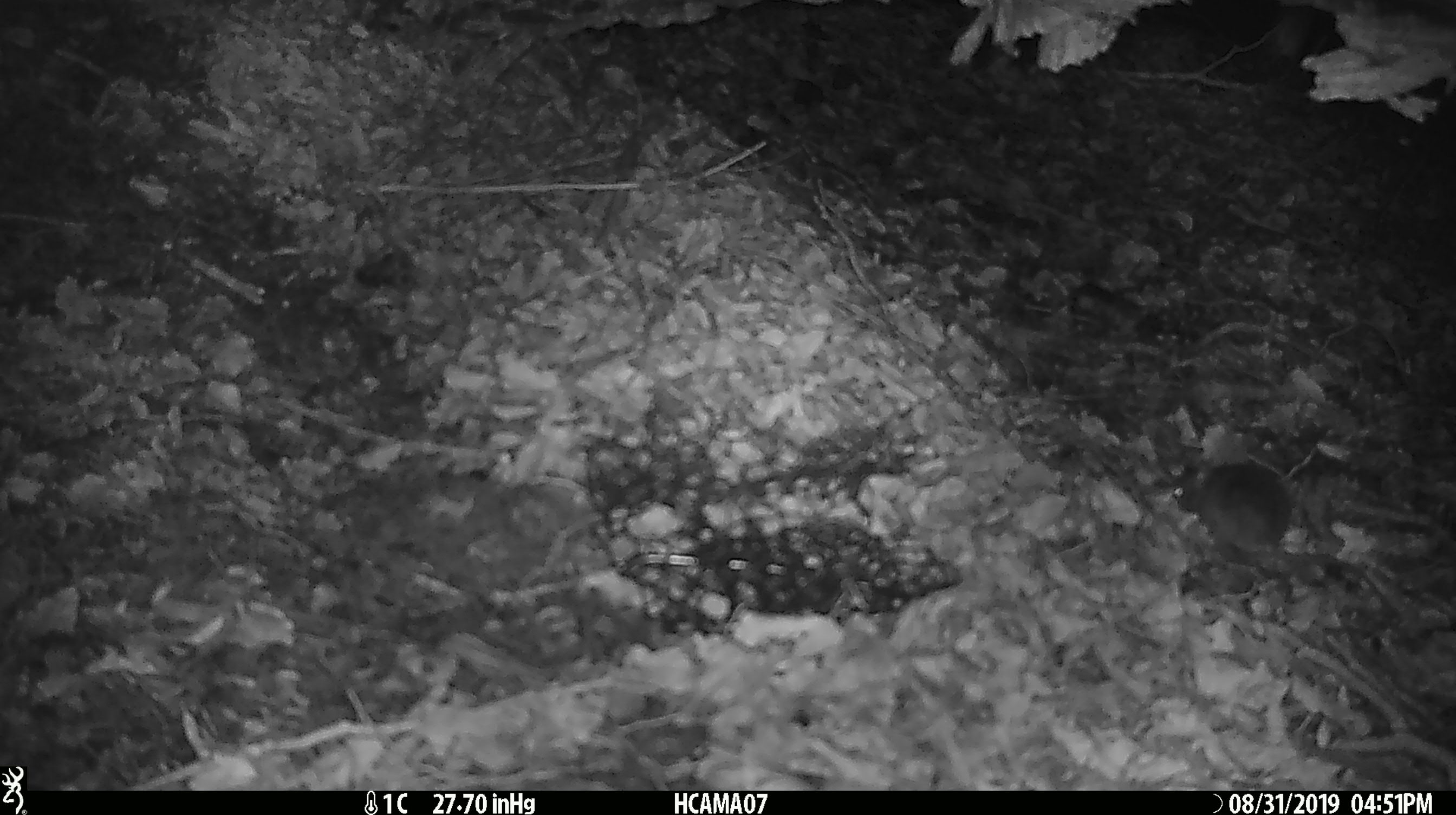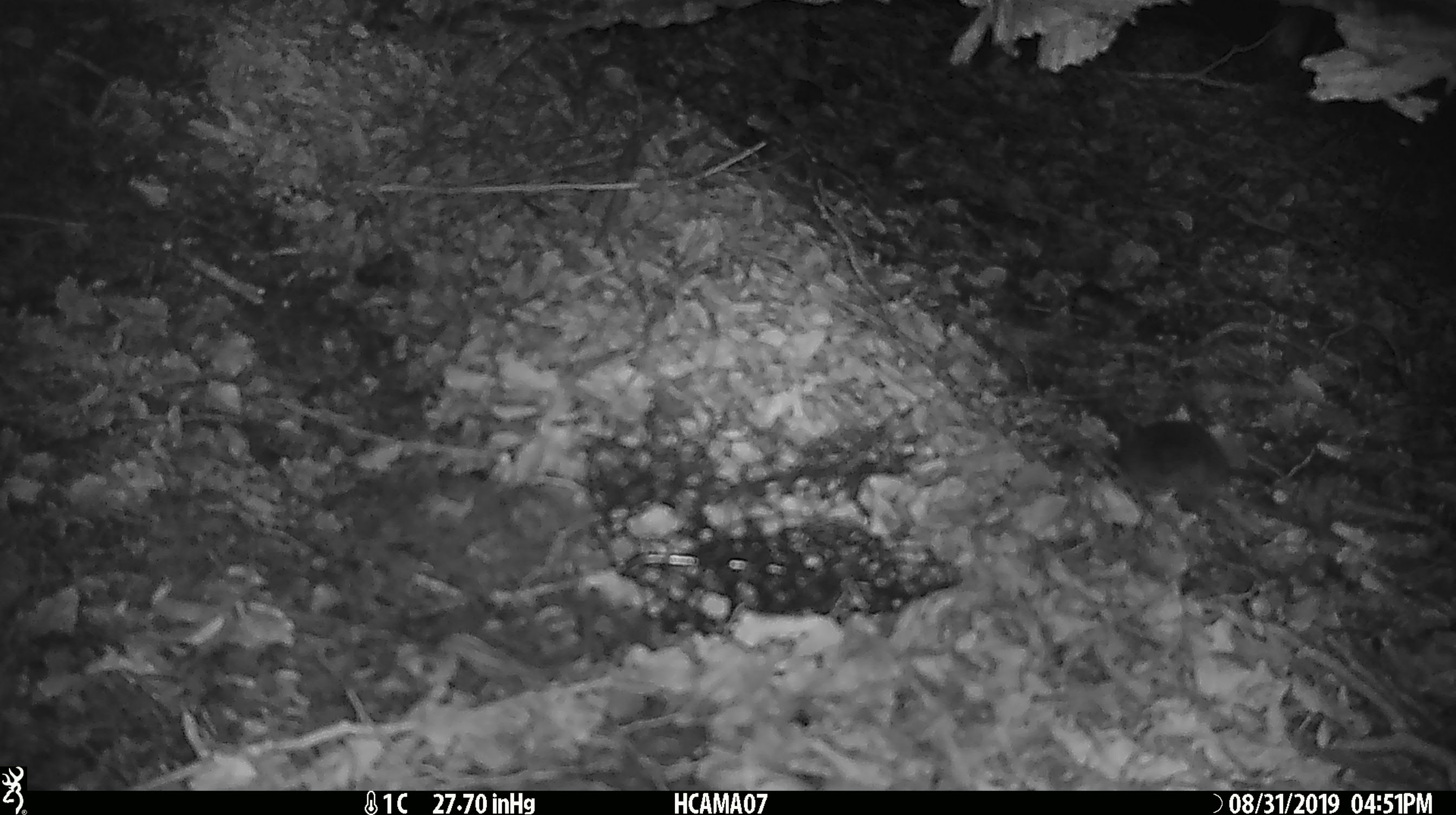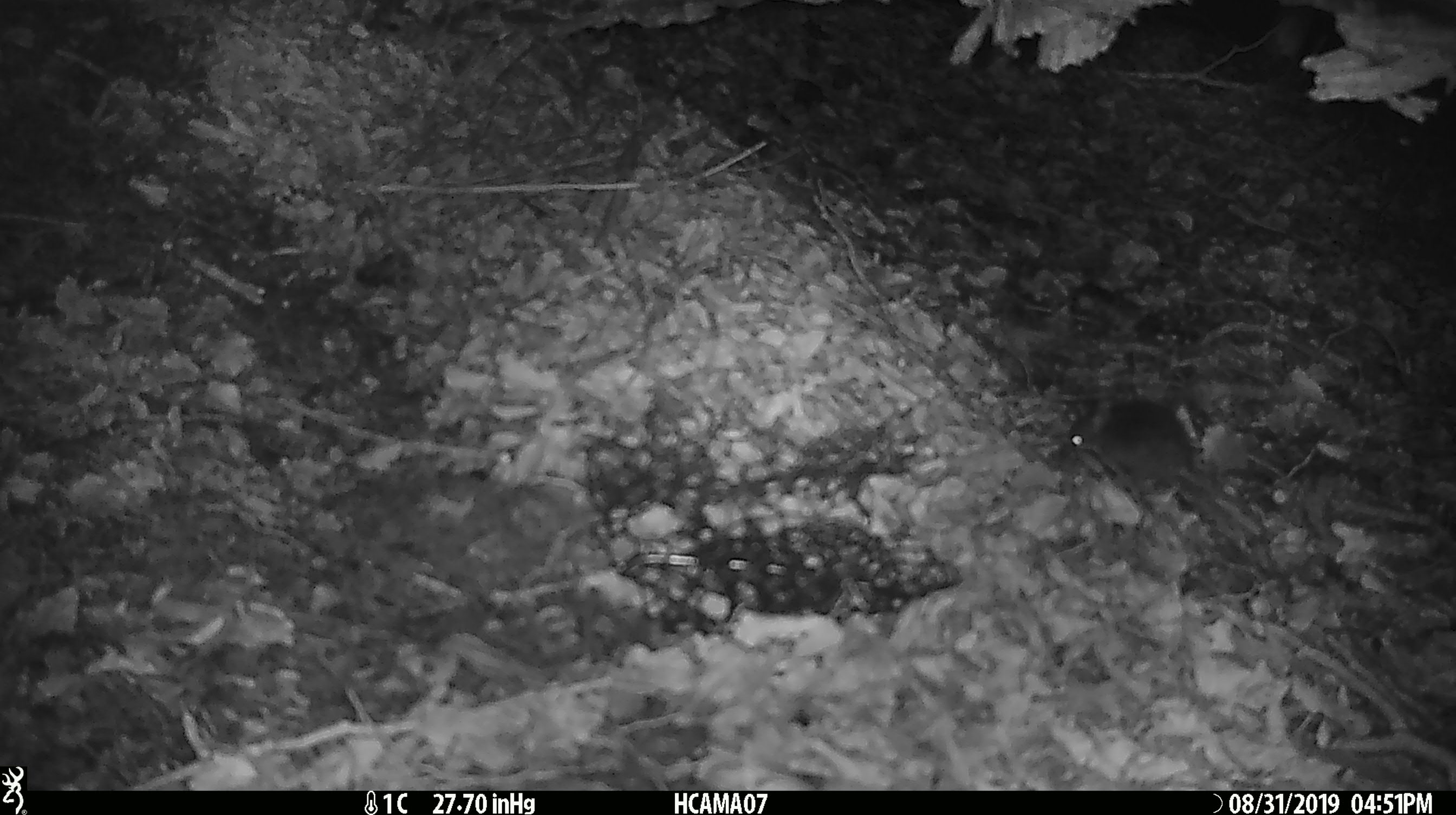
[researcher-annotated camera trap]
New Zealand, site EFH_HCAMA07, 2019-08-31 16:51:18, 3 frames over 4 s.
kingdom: Animalia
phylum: Chordata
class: Mammalia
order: Rodentia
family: Muridae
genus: Mus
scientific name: Mus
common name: mouse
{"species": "mouse (Mus)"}